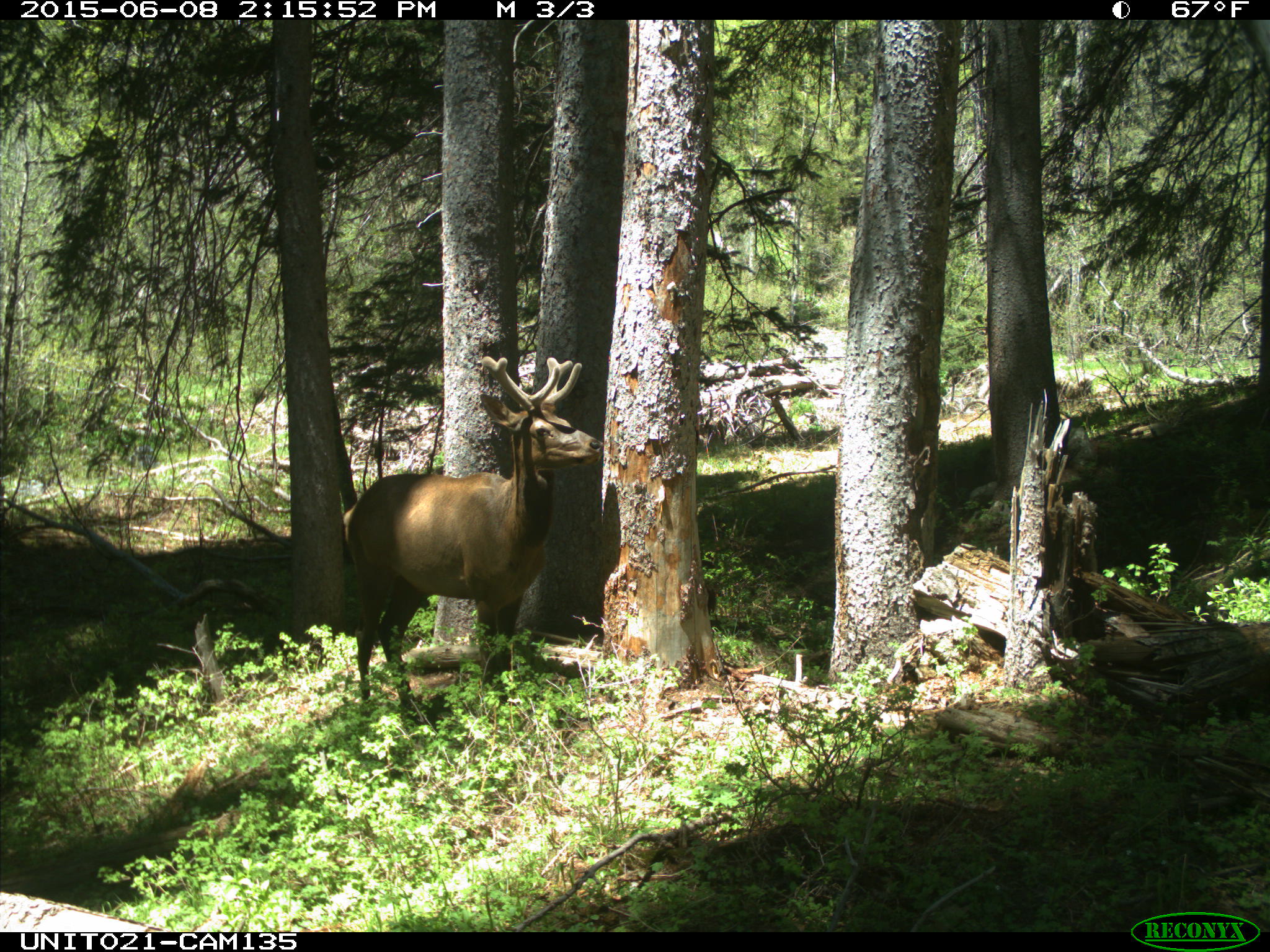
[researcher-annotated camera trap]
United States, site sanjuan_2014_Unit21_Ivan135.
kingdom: Animalia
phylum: Chordata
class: Mammalia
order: Artiodactyla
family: Cervidae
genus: Cervus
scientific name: Cervus elaphus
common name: red deer